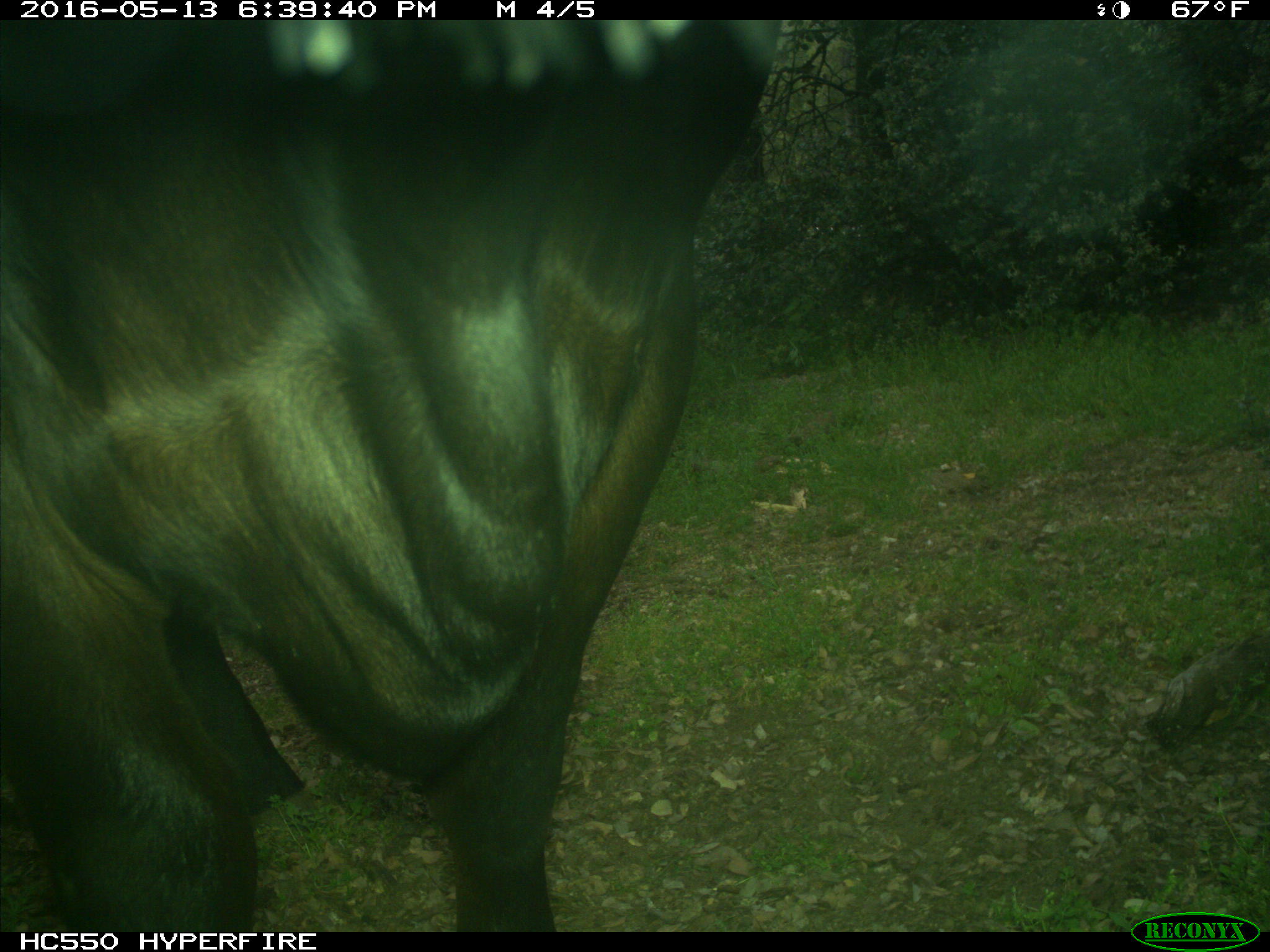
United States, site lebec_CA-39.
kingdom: Animalia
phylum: Chordata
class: Mammalia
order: Artiodactyla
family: Bovidae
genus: Bos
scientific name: Bos taurus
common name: domestic cow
Bos taurus (domestic cow).